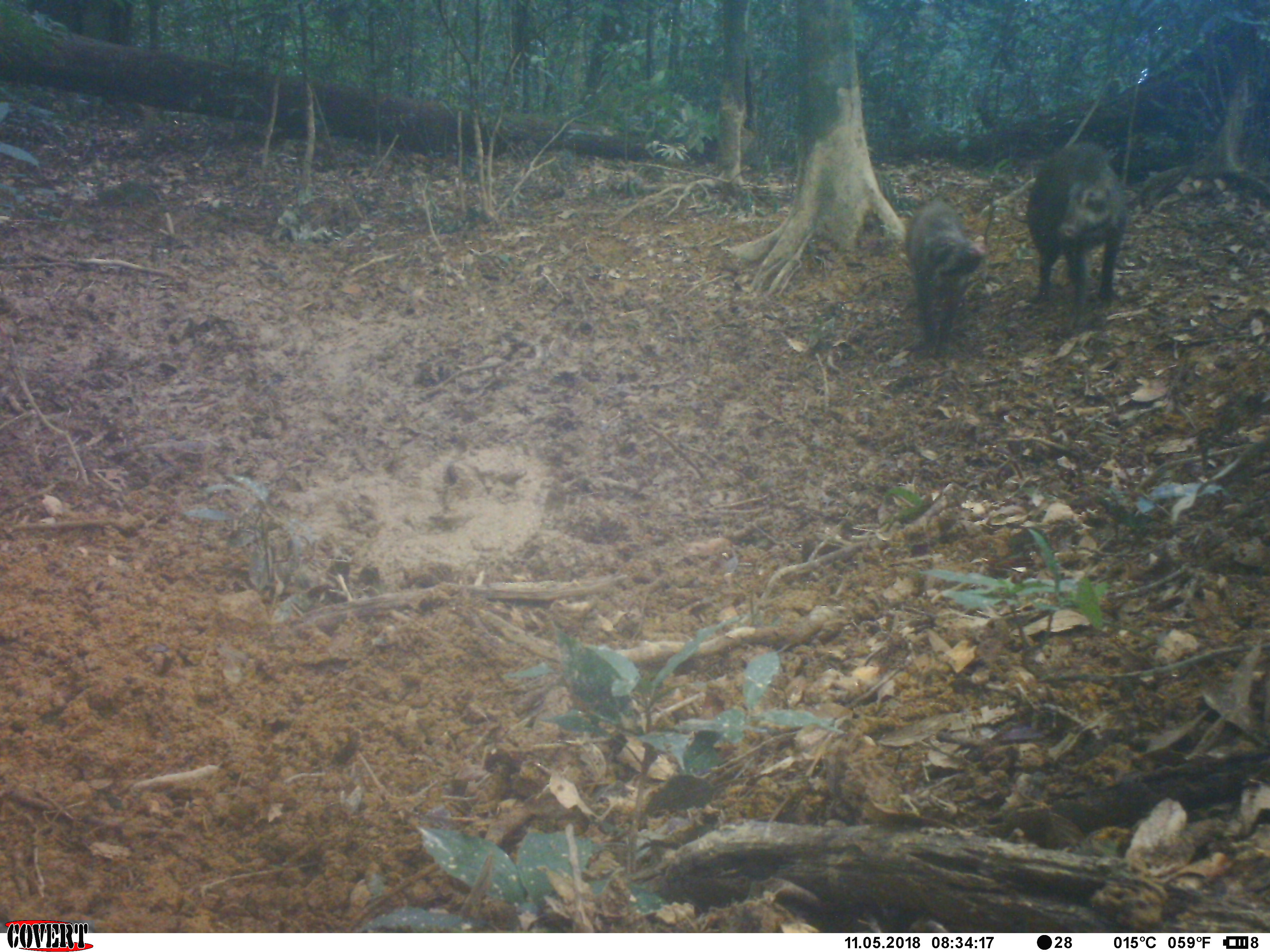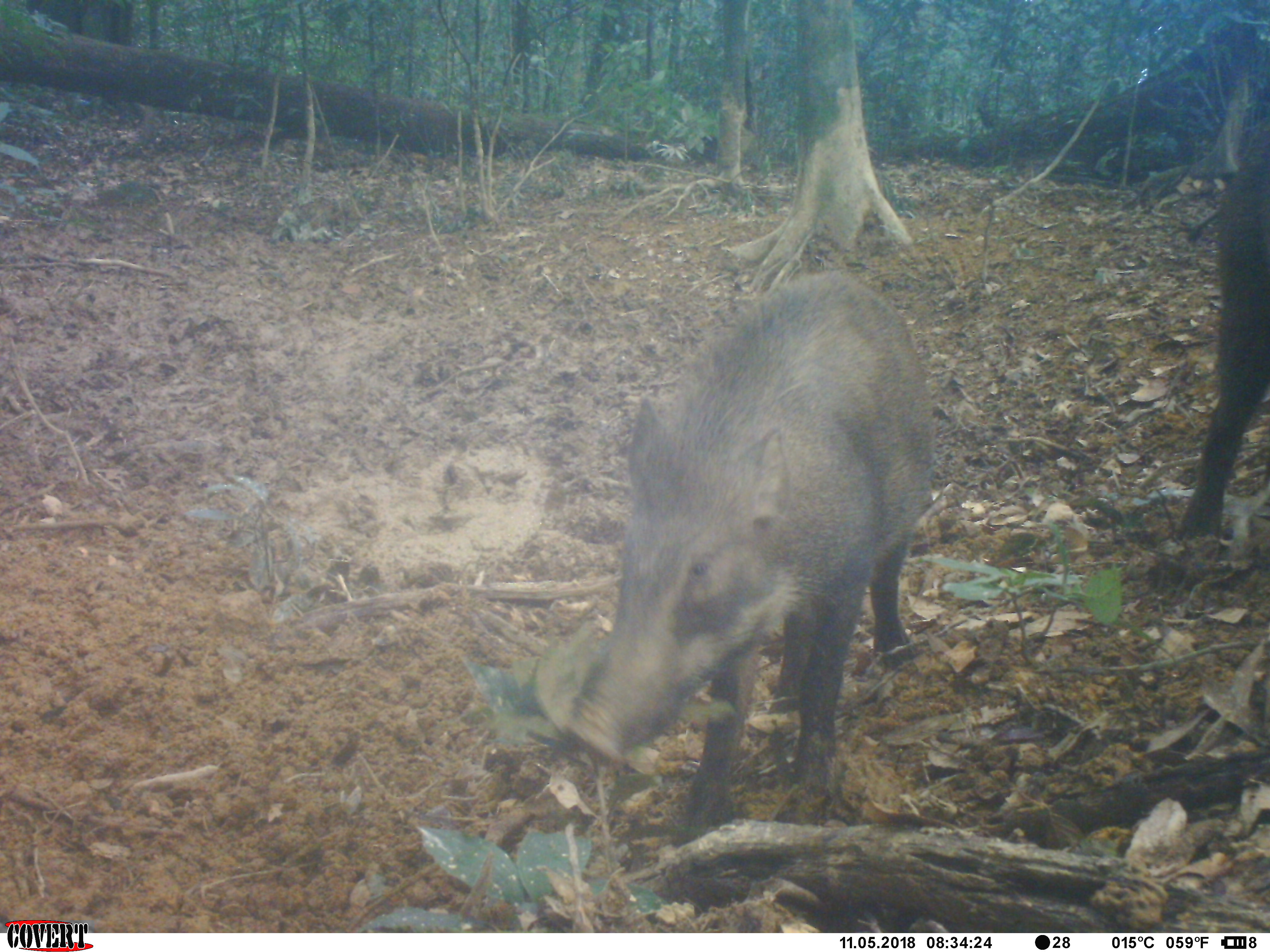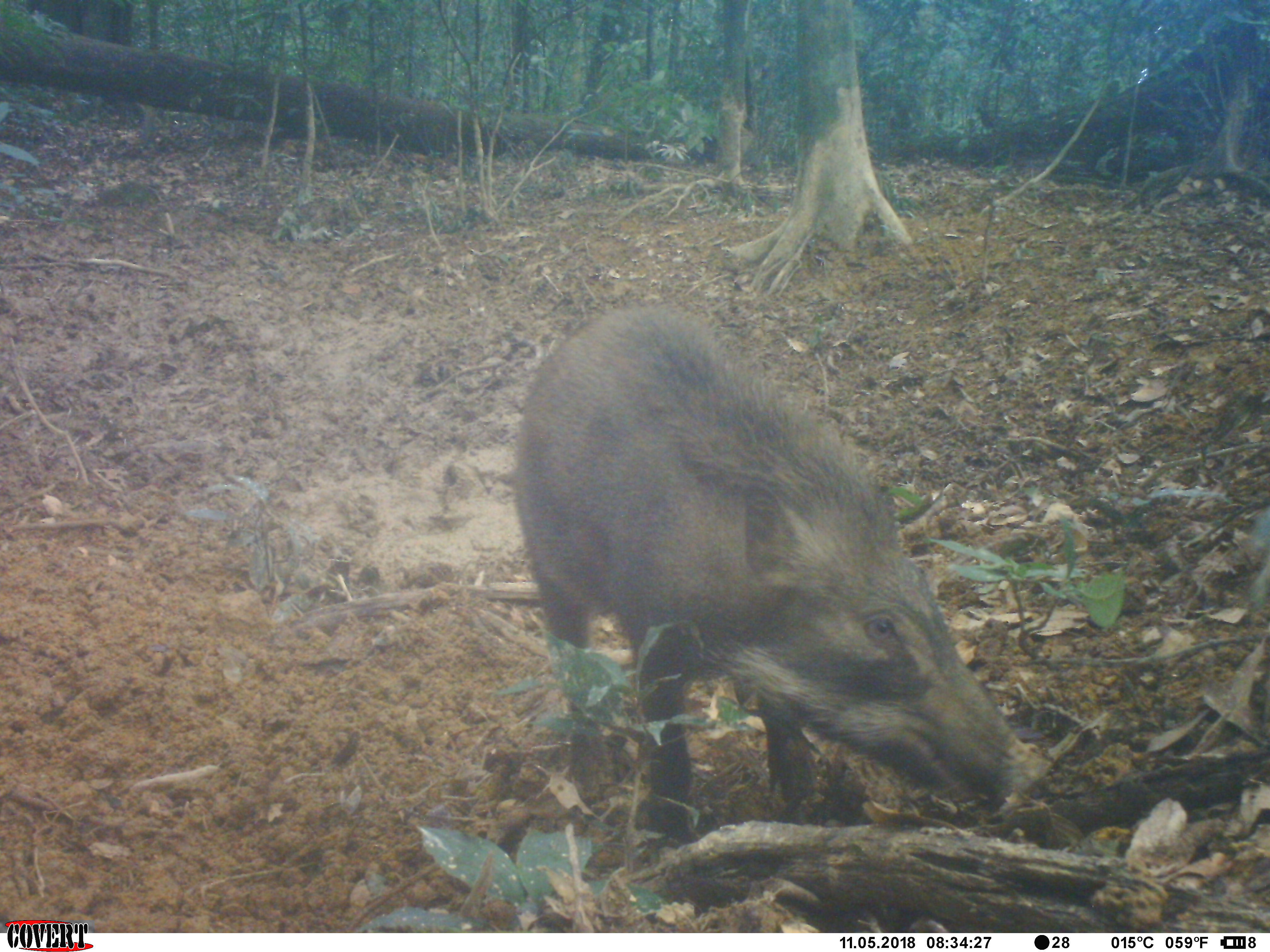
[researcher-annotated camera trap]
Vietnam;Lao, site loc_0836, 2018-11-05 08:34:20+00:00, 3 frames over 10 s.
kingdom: Animalia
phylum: Chordata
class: Mammalia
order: Artiodactyla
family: Suidae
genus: Sus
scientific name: Sus scrofa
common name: eurasian wild pig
Eurasian wild pig (Sus scrofa). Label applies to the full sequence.